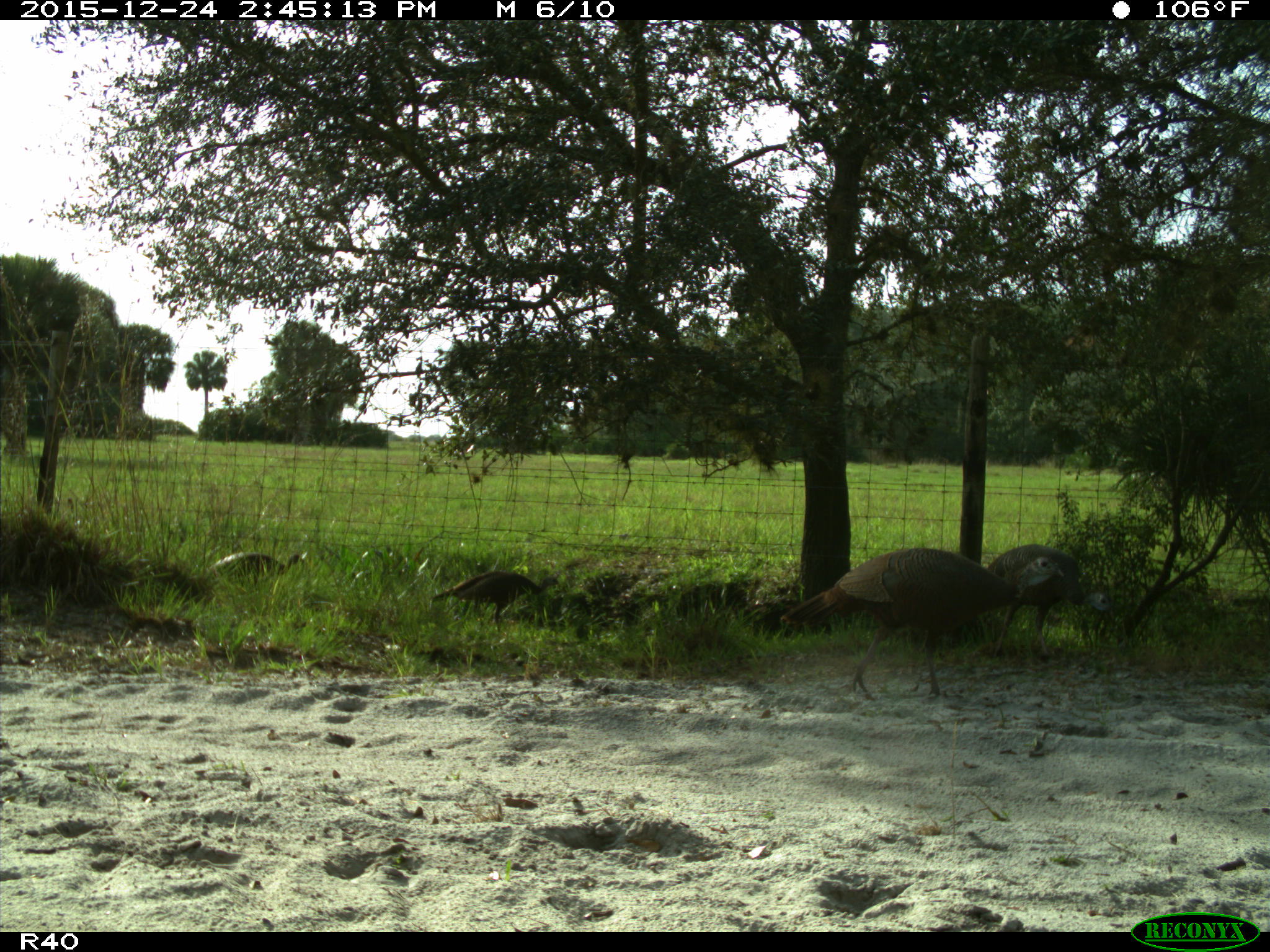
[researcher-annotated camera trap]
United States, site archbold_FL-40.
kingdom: Animalia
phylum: Chordata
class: Aves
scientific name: Aves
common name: birds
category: unidentified bird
Unidentified bird (birds) (Aves).